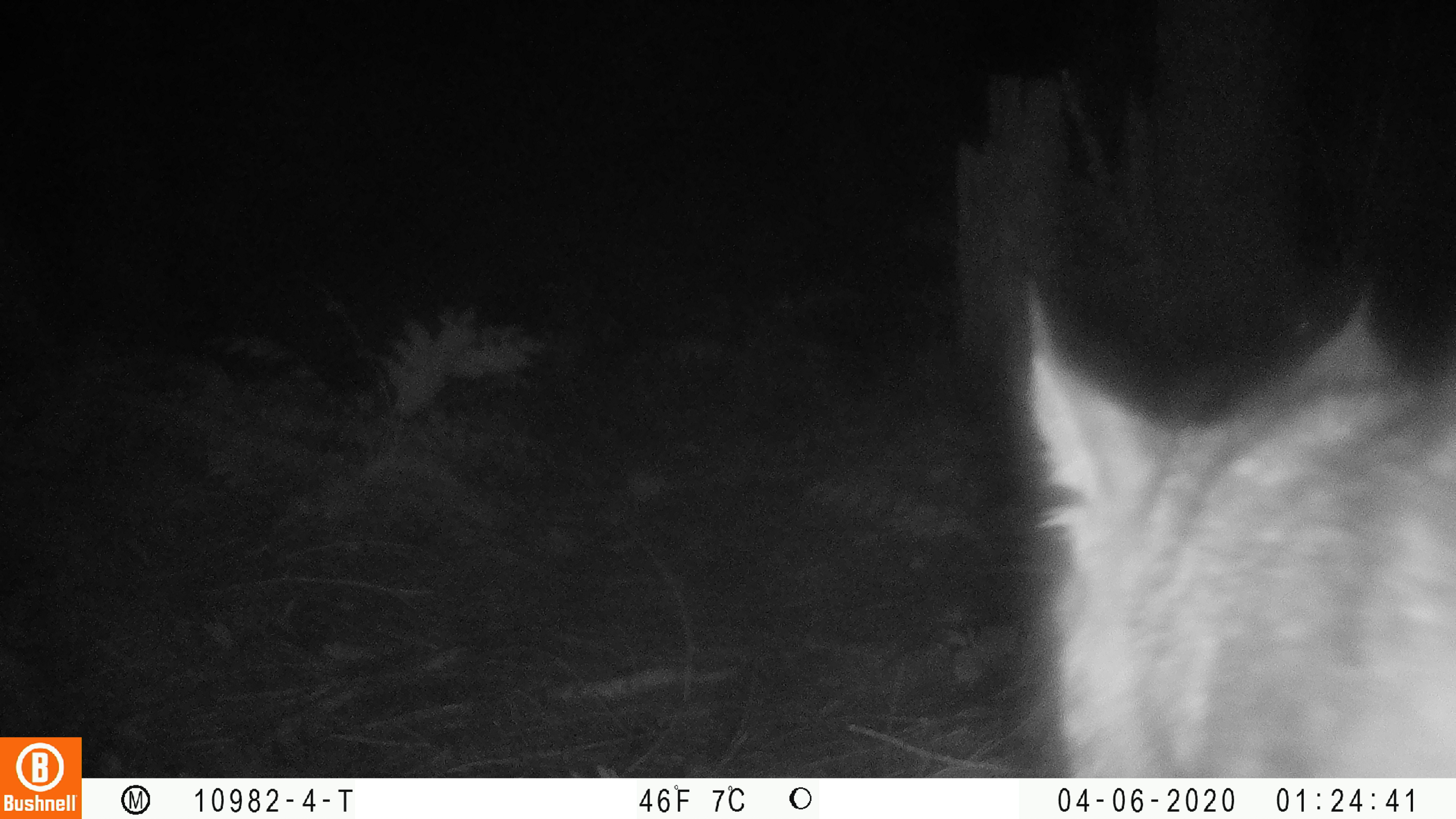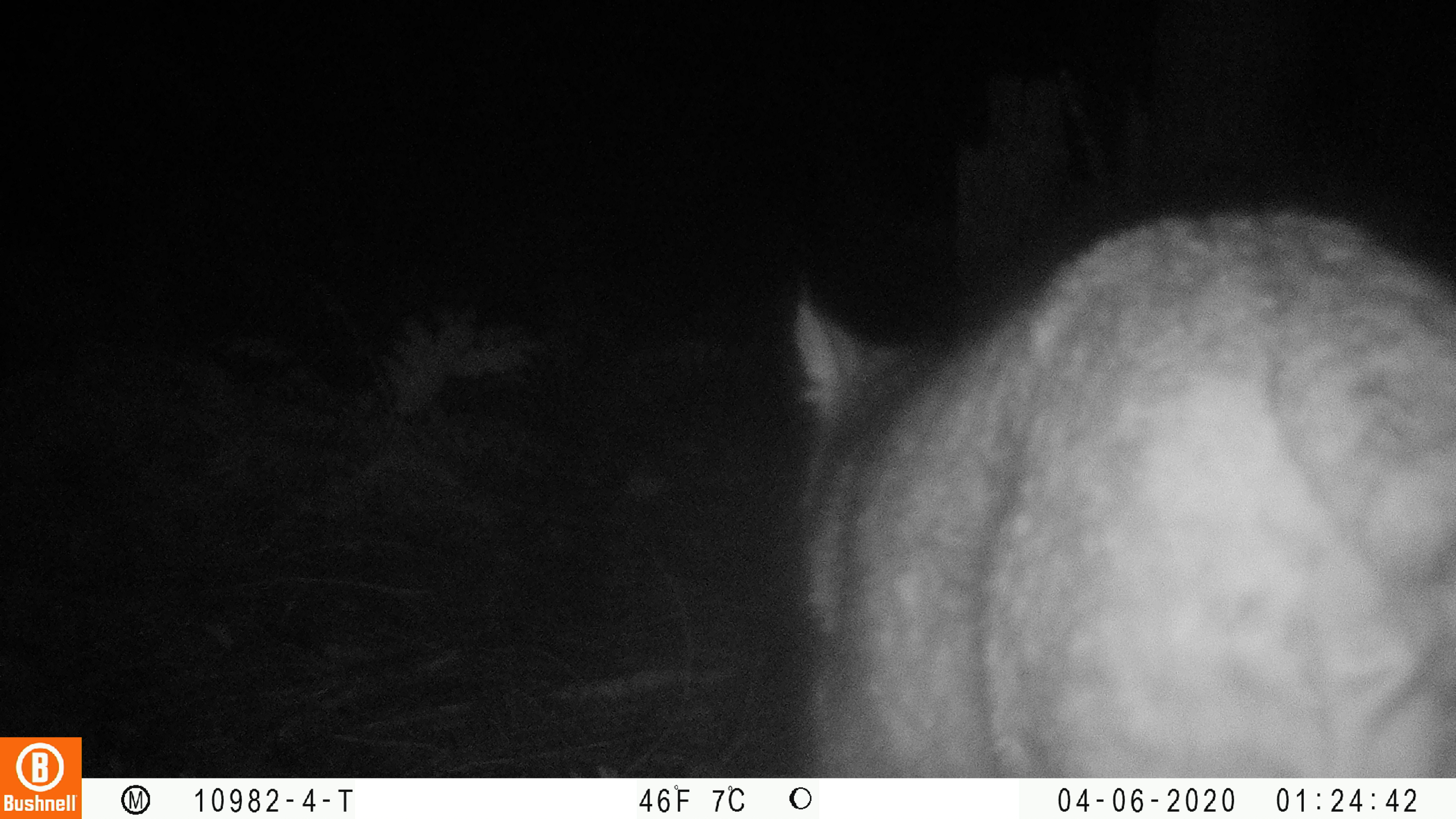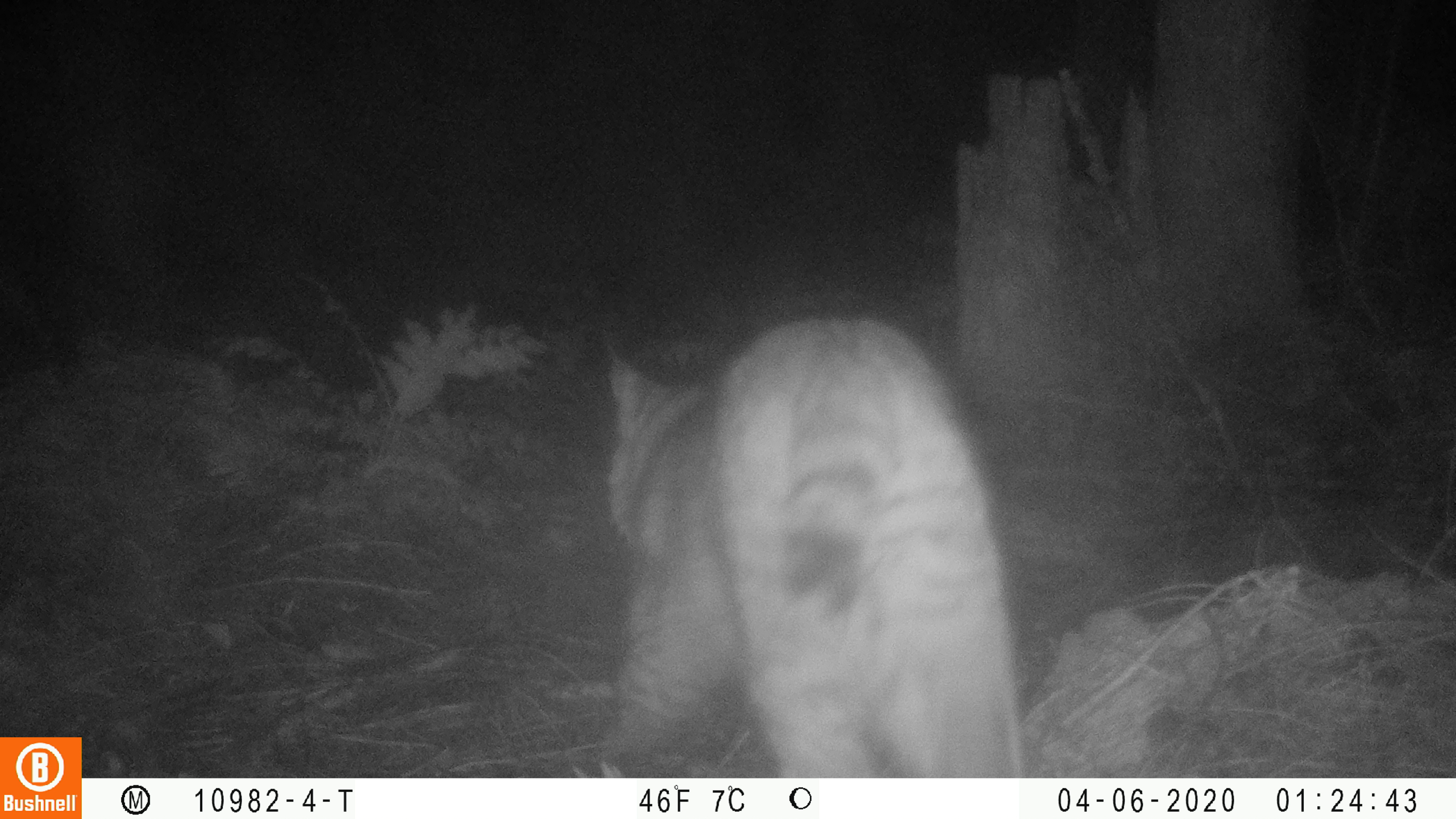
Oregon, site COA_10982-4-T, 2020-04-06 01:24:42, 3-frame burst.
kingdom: Animalia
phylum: Chordata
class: Mammalia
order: Carnivora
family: Felidae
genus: Lynx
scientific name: Lynx rufus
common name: bobcat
Bobcat (Lynx rufus).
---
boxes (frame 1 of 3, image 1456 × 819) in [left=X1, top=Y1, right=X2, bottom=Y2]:
bobcat: [left=998, top=241, right=1449, bottom=773]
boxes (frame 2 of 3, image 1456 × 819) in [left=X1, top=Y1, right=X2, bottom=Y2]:
bobcat: [left=769, top=193, right=1450, bottom=770]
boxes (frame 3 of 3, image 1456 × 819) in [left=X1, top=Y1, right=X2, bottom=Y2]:
bobcat: [left=590, top=301, right=1034, bottom=773]